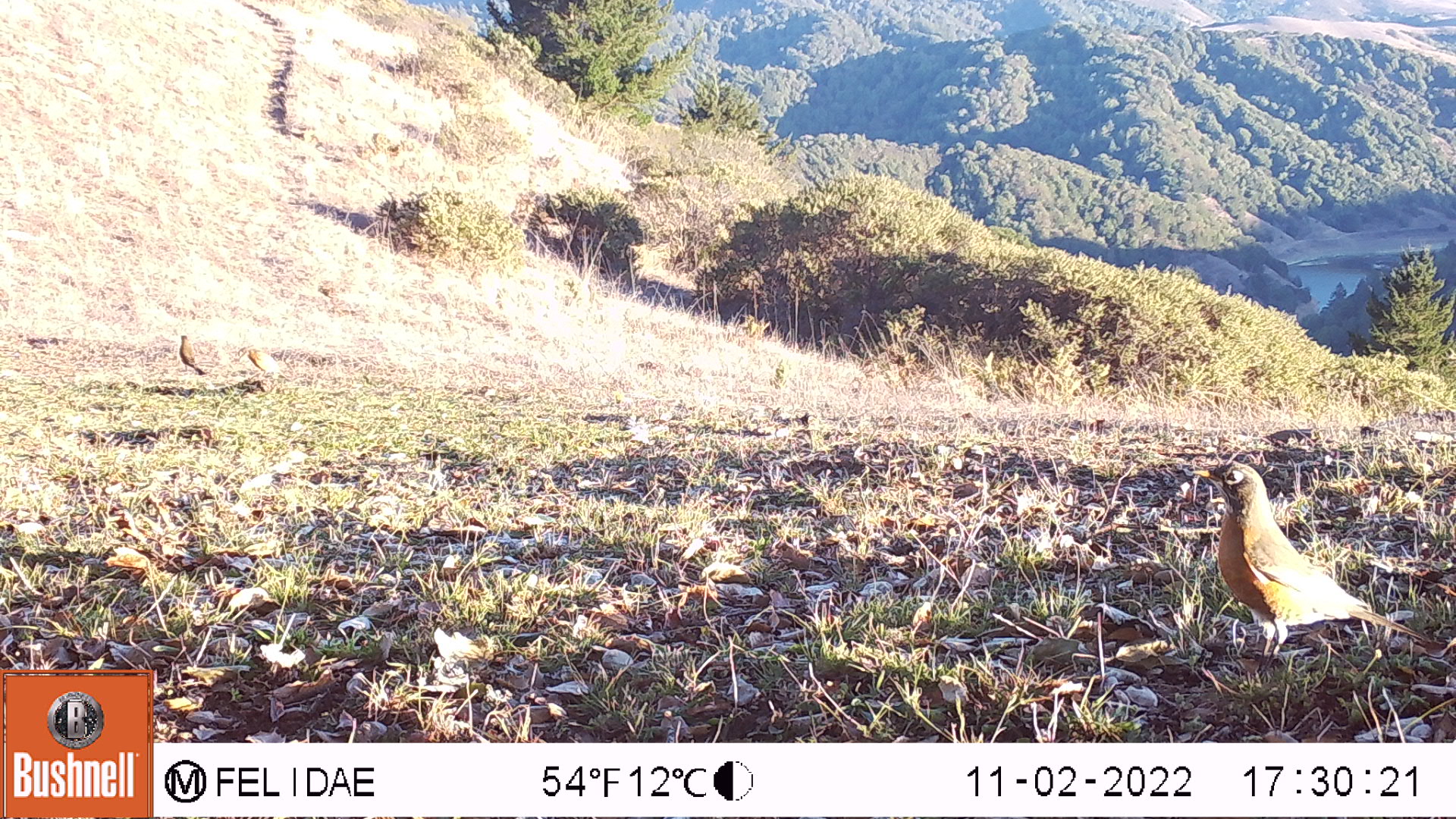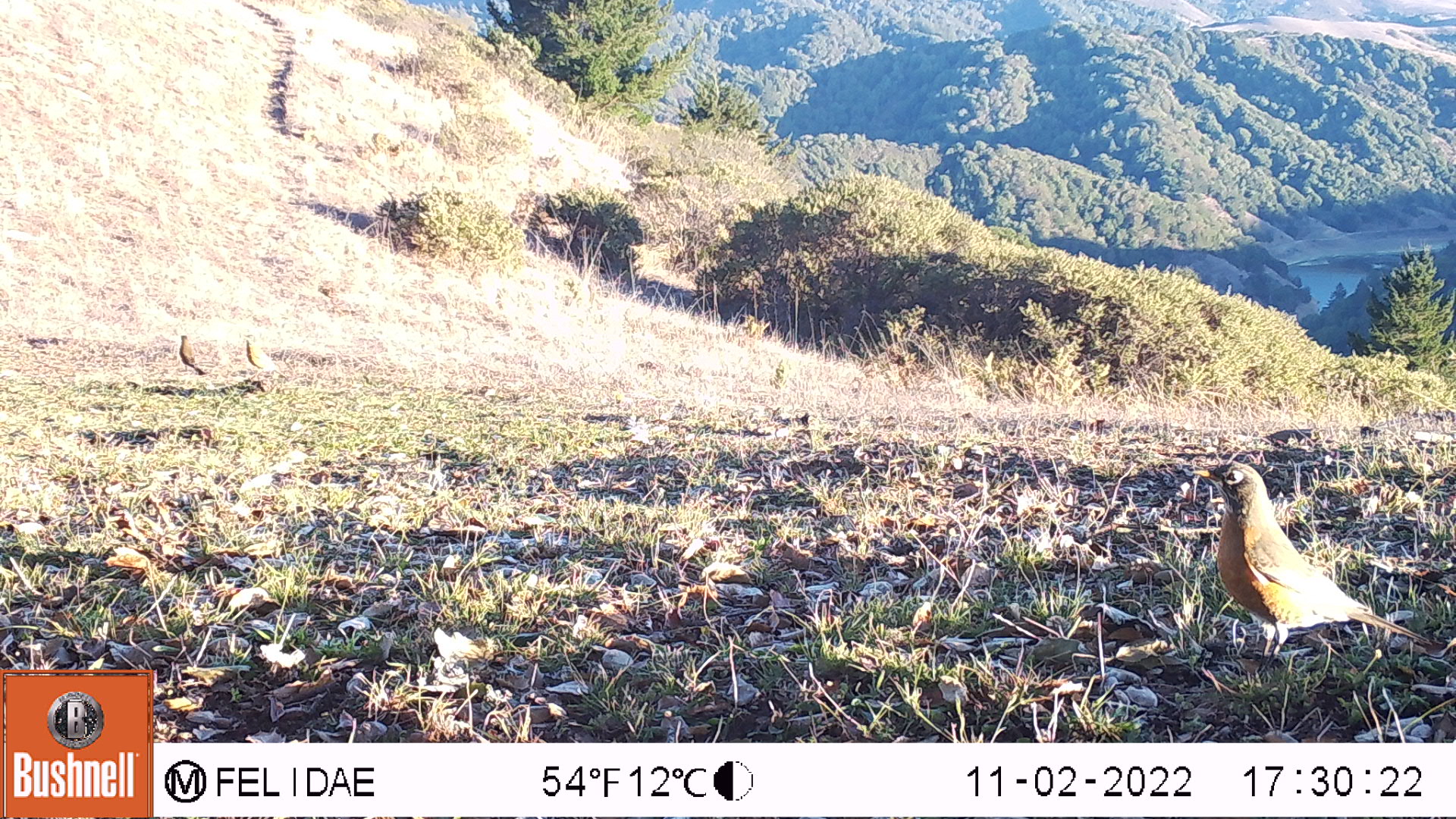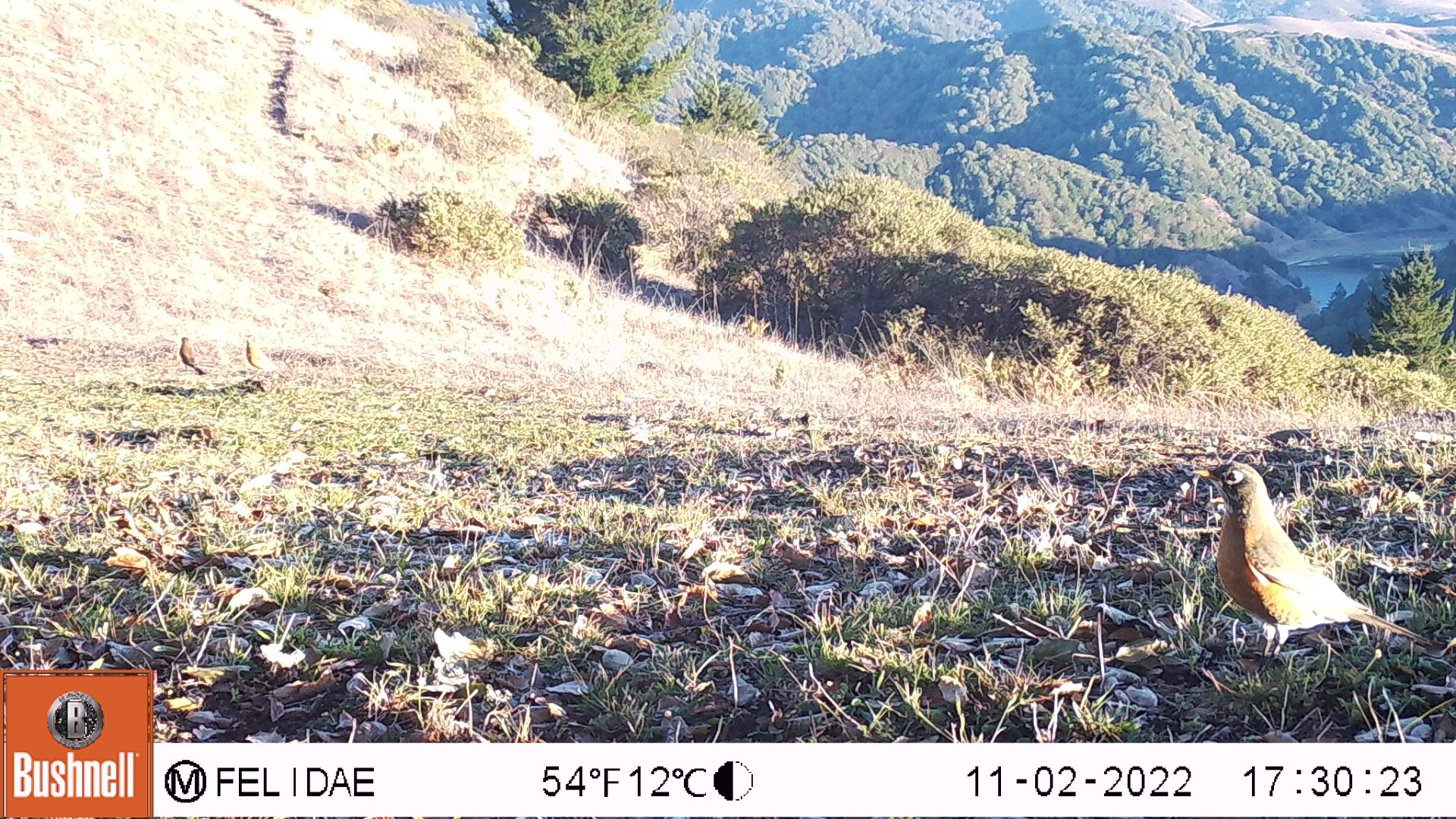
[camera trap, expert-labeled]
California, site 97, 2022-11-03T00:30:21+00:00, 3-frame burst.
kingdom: Animalia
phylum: Chordata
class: Aves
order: Passeriformes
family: Turdidae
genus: Turdus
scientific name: Turdus migratorius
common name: american robin